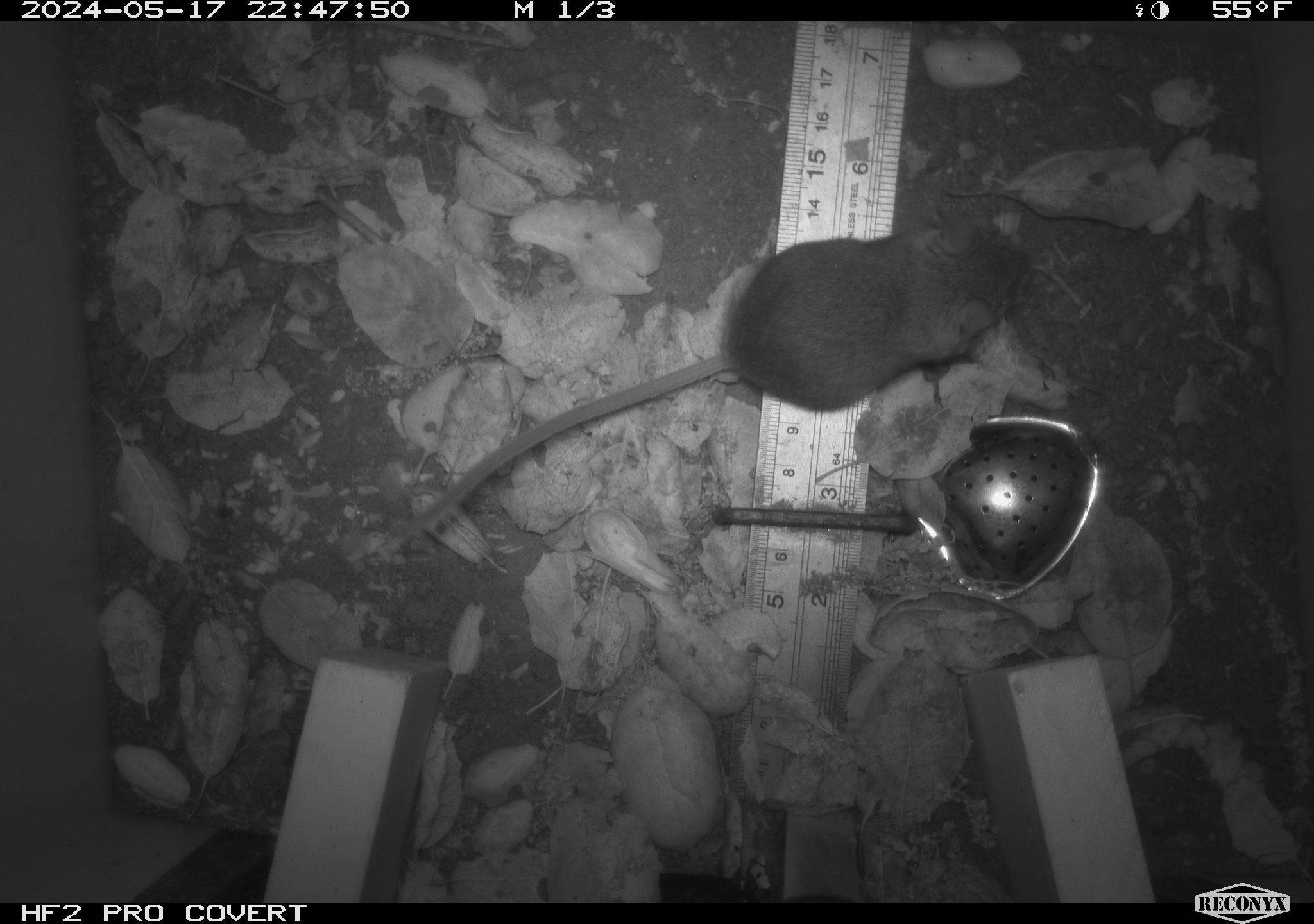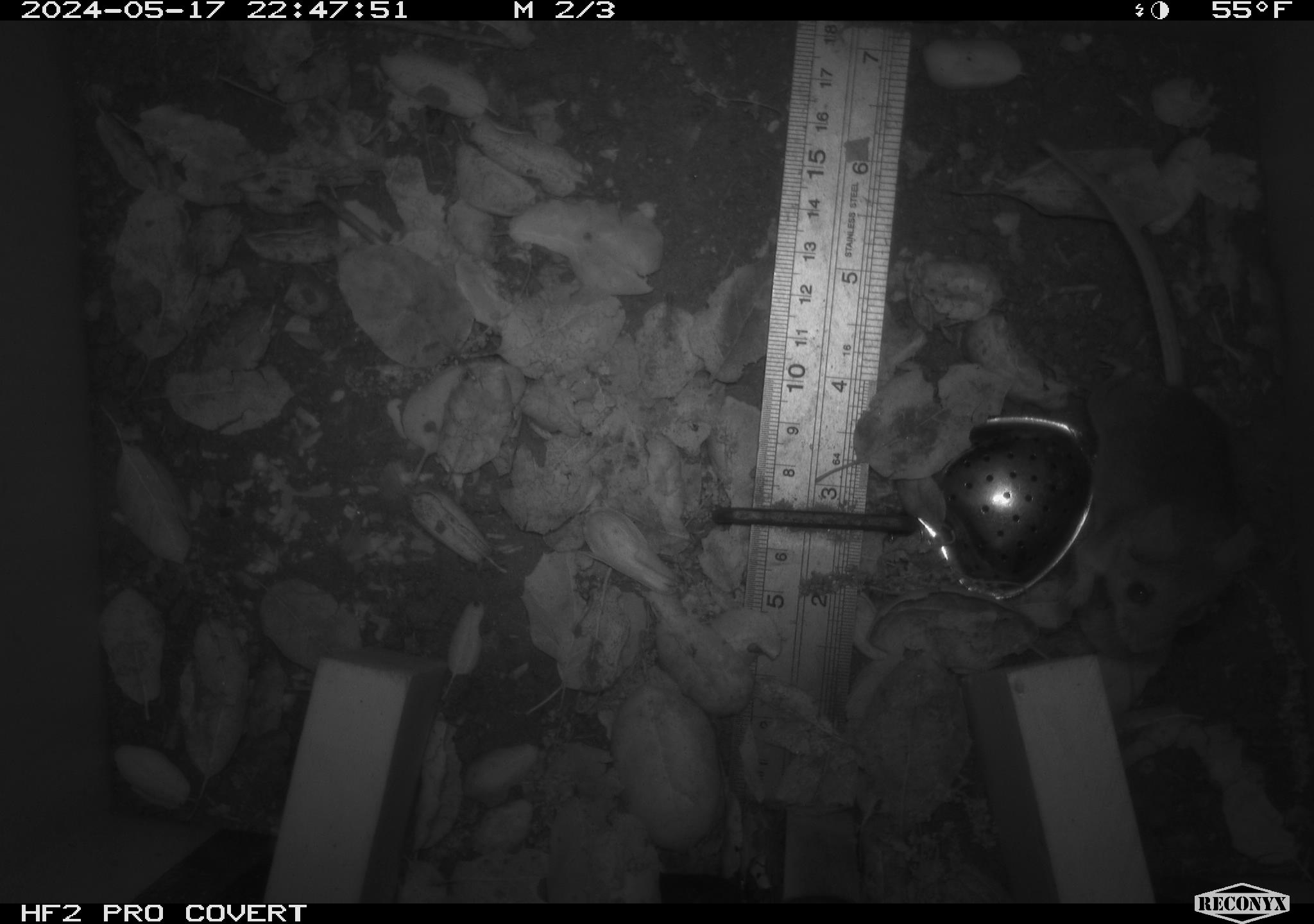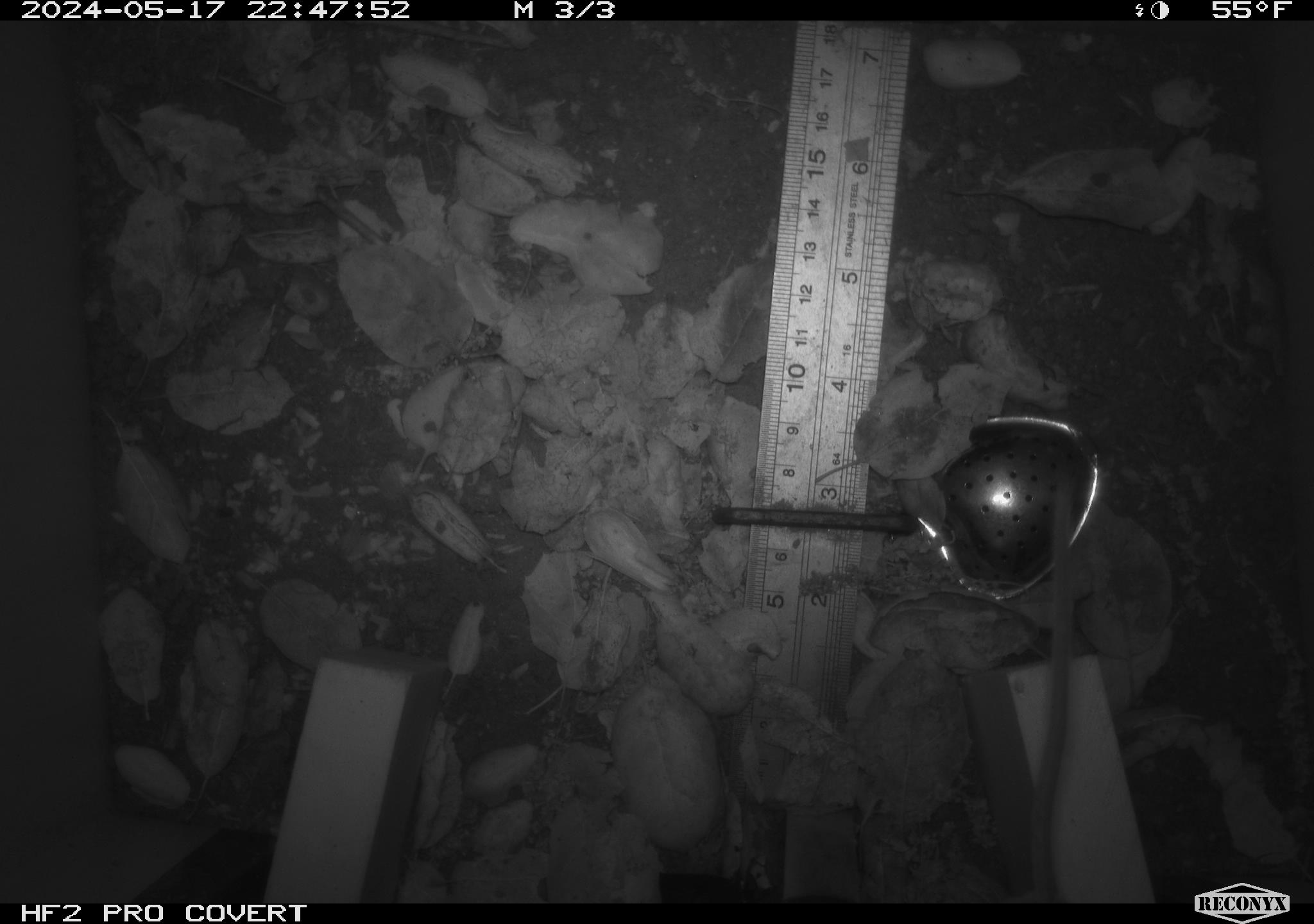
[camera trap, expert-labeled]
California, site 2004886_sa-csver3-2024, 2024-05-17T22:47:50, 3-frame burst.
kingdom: Animalia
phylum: Chordata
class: Mammalia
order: Rodentia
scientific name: Rodentia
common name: rodent